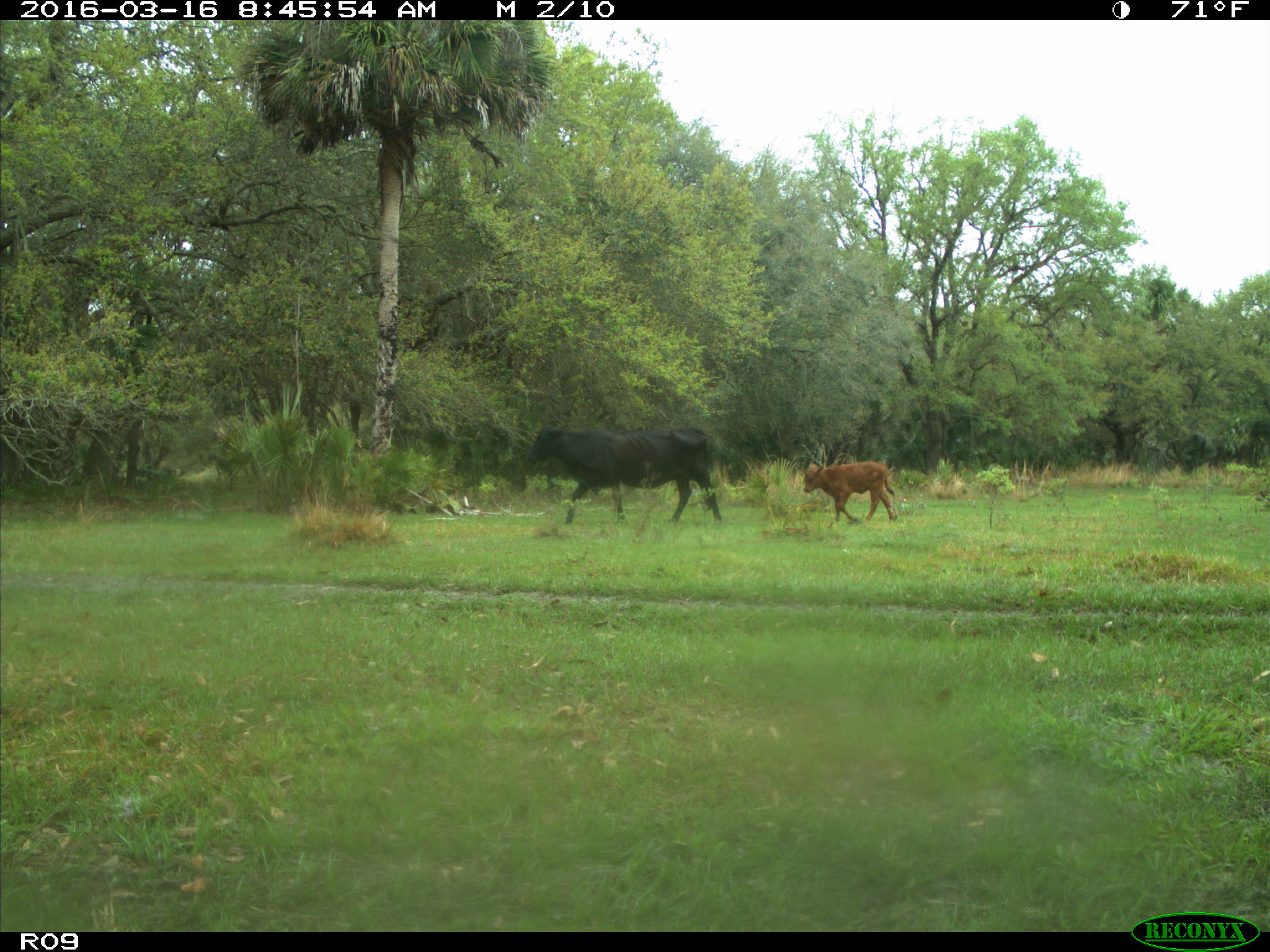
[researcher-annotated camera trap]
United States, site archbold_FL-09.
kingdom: Animalia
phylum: Chordata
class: Mammalia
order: Artiodactyla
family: Bovidae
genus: Bos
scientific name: Bos taurus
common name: domestic cow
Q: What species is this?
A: Bos taurus (domestic cow).